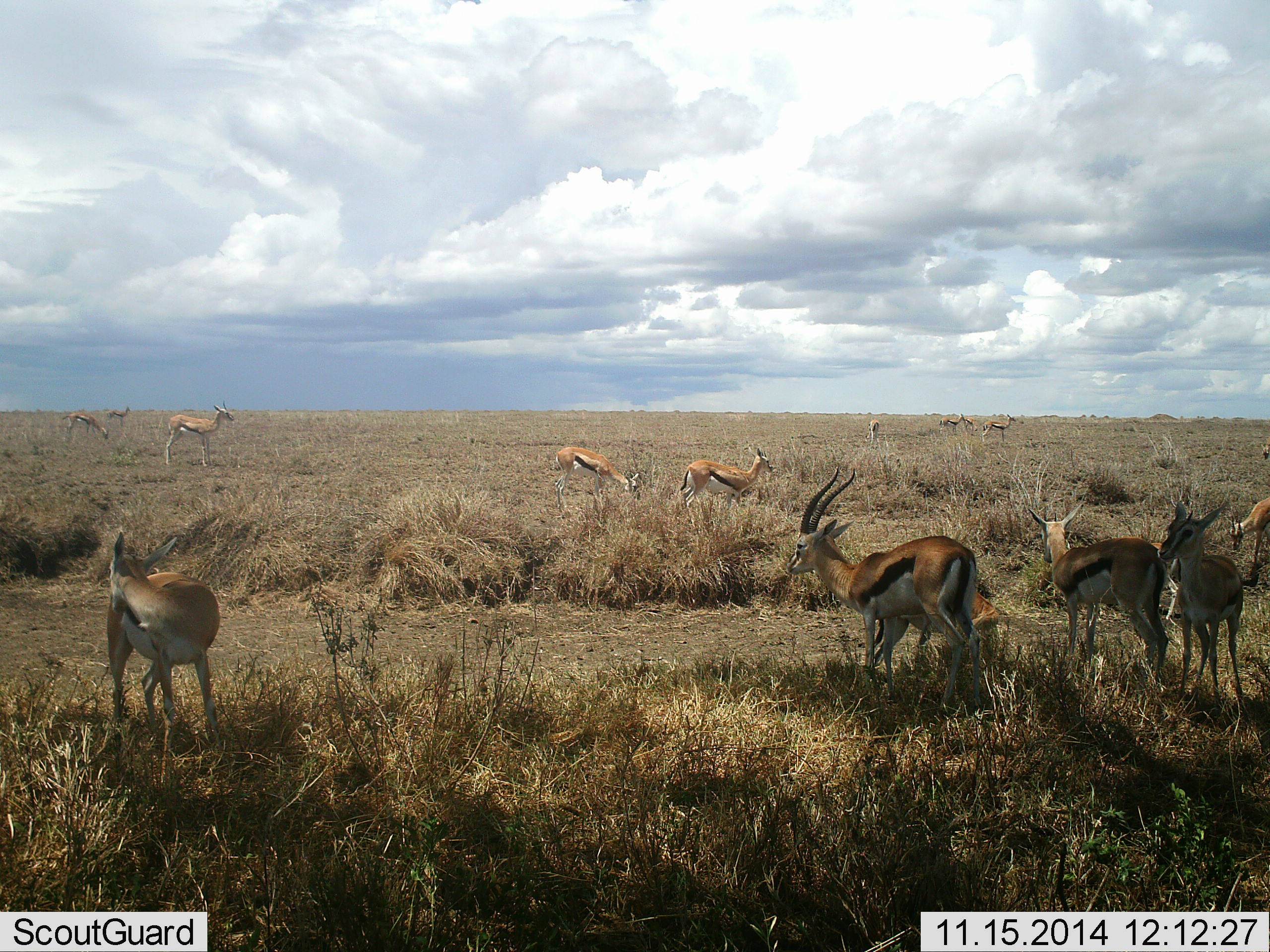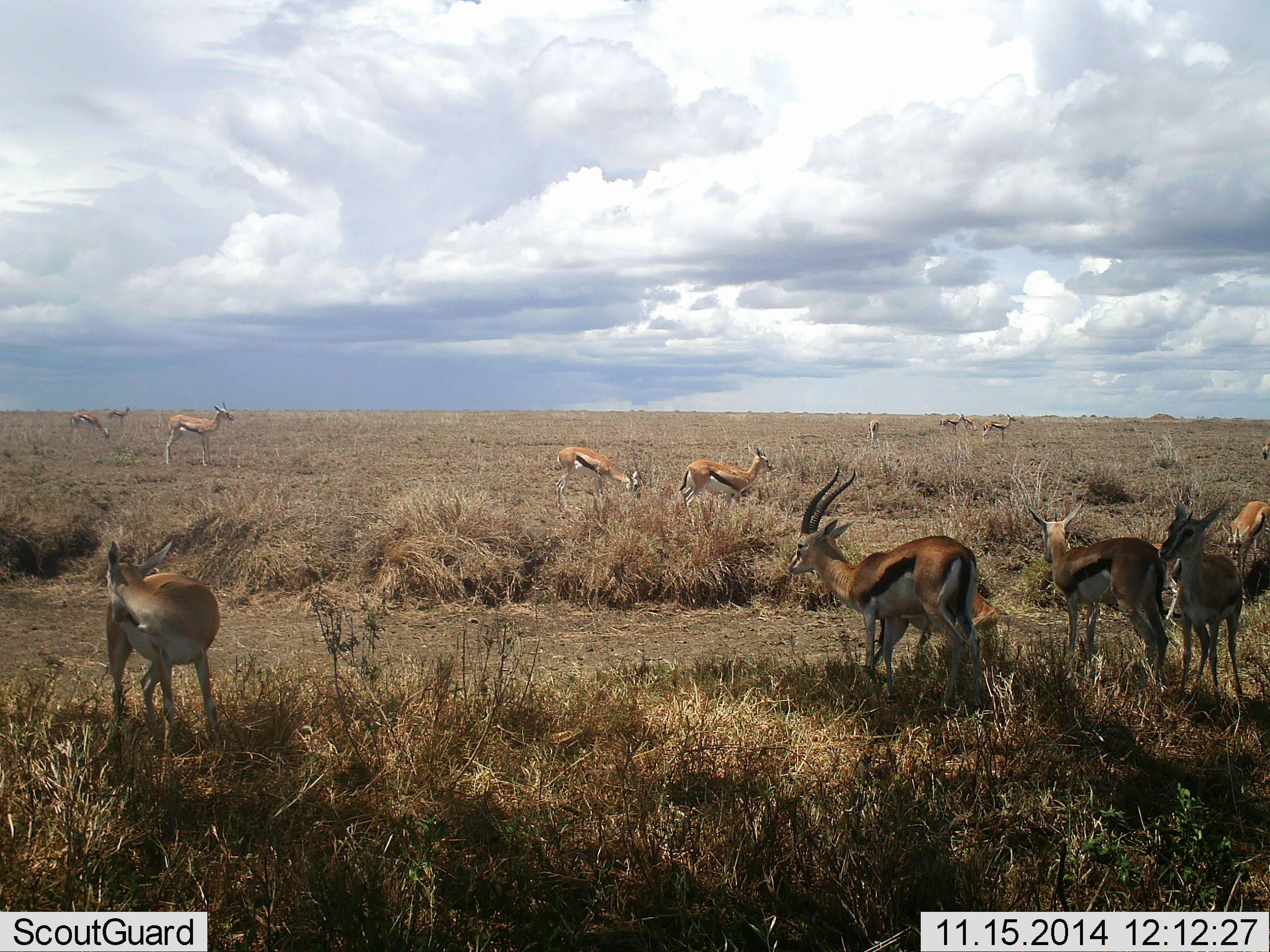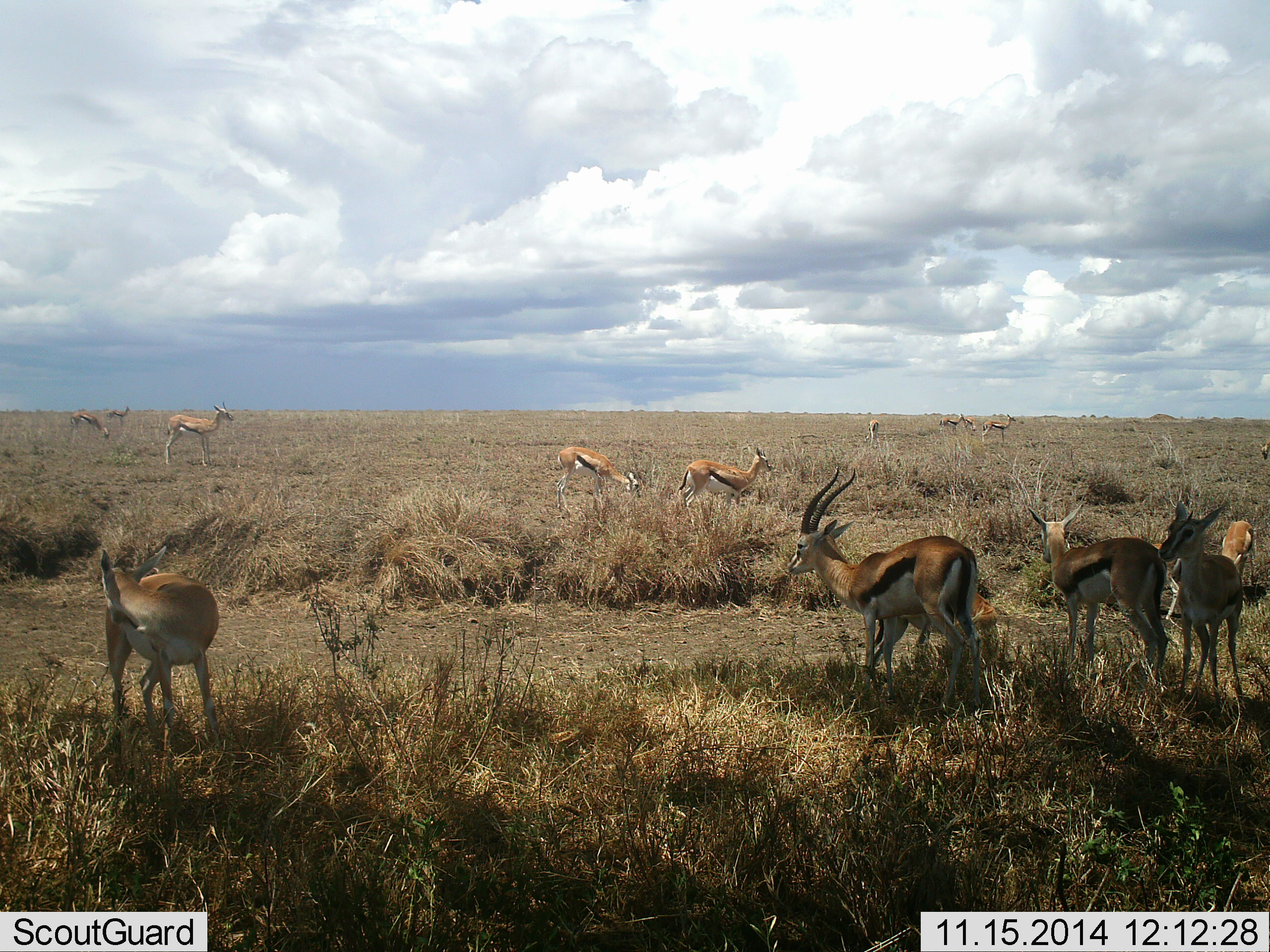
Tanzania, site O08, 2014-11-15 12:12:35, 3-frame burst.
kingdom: Animalia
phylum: Chordata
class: Mammalia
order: Artiodactyla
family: Bovidae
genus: Eudorcas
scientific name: Eudorcas thomsonii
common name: thomson's gazelle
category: gazellethomsons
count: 11-50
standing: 90%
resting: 0%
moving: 30%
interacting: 0%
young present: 20%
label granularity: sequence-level